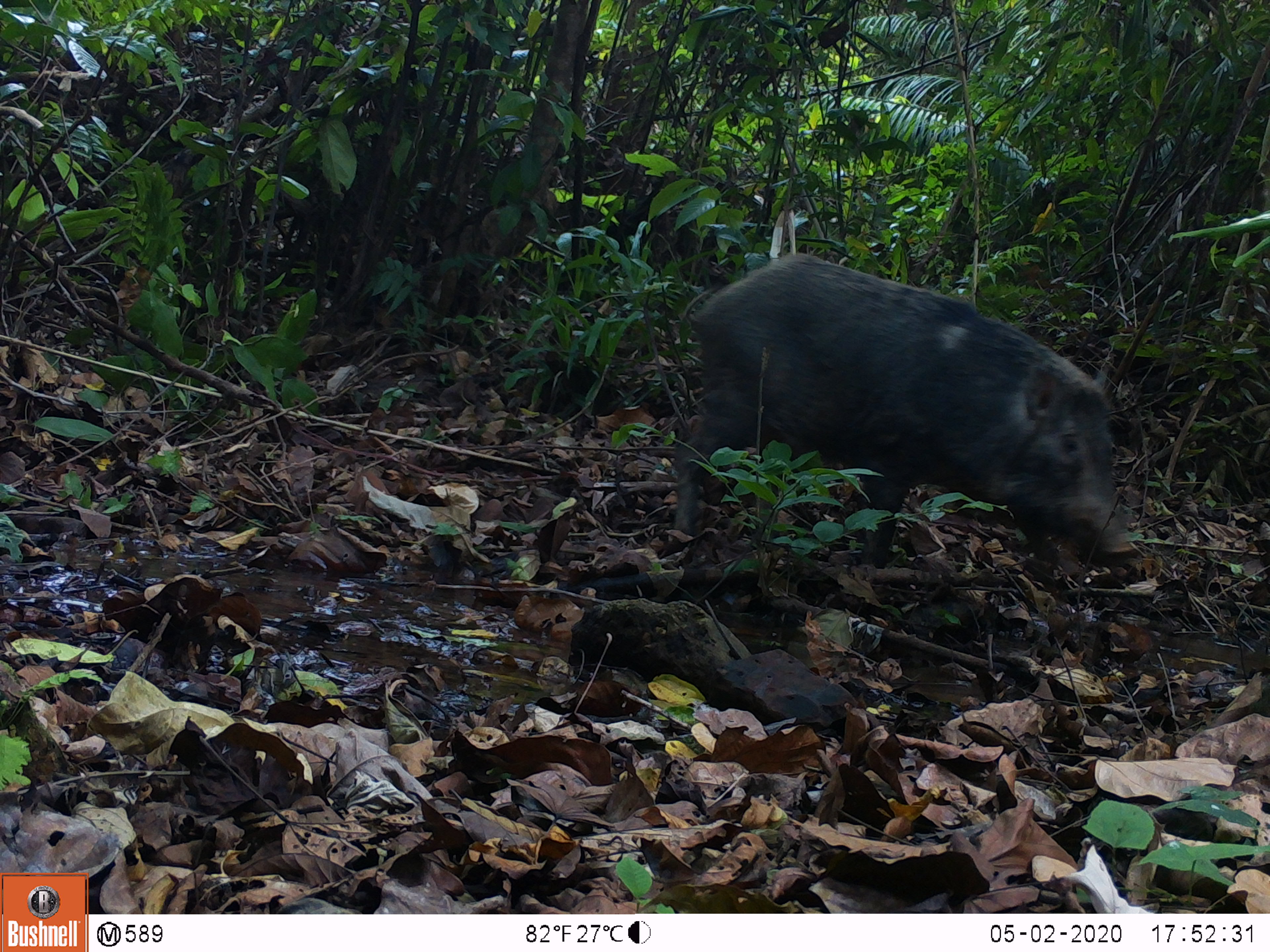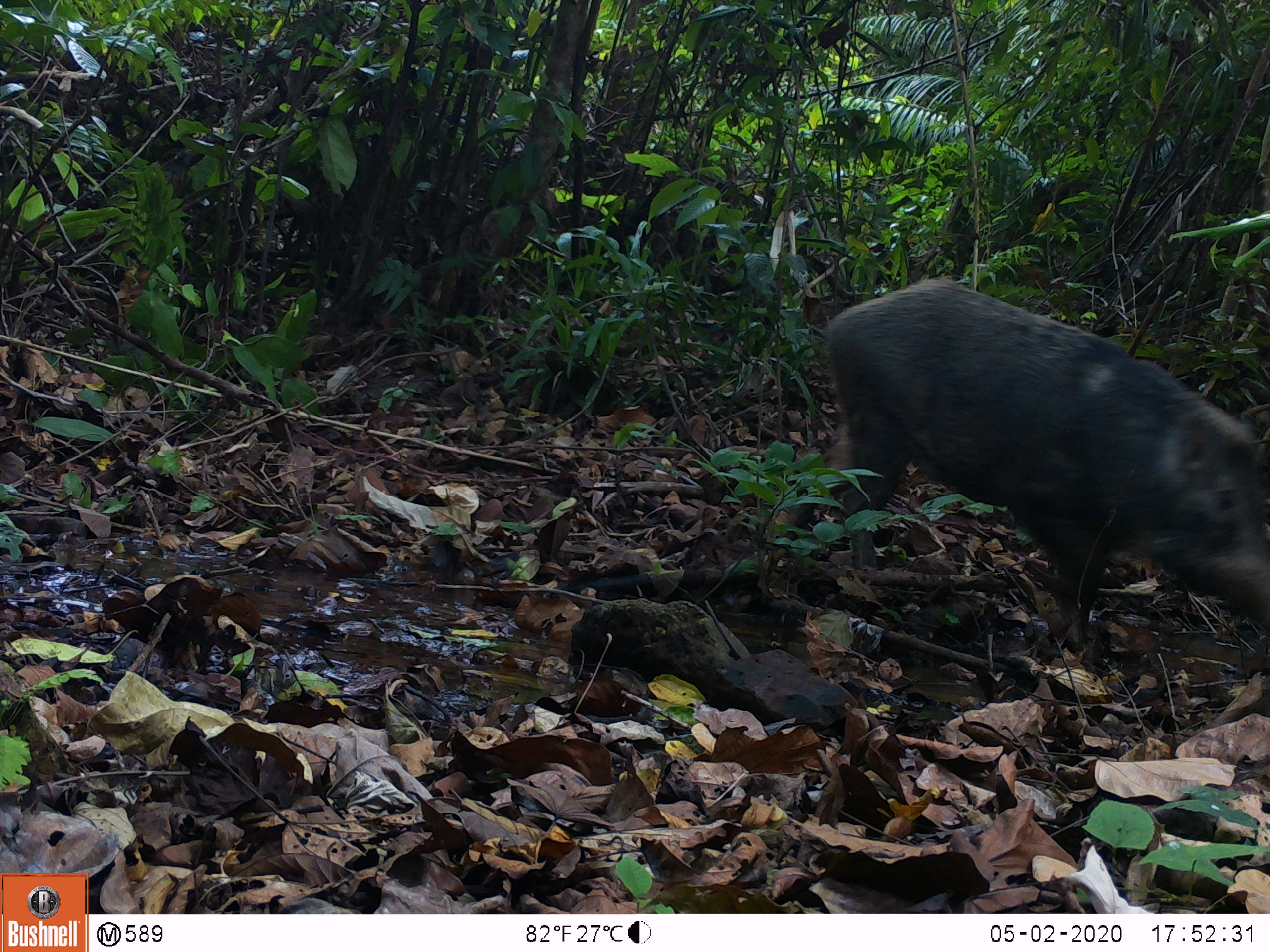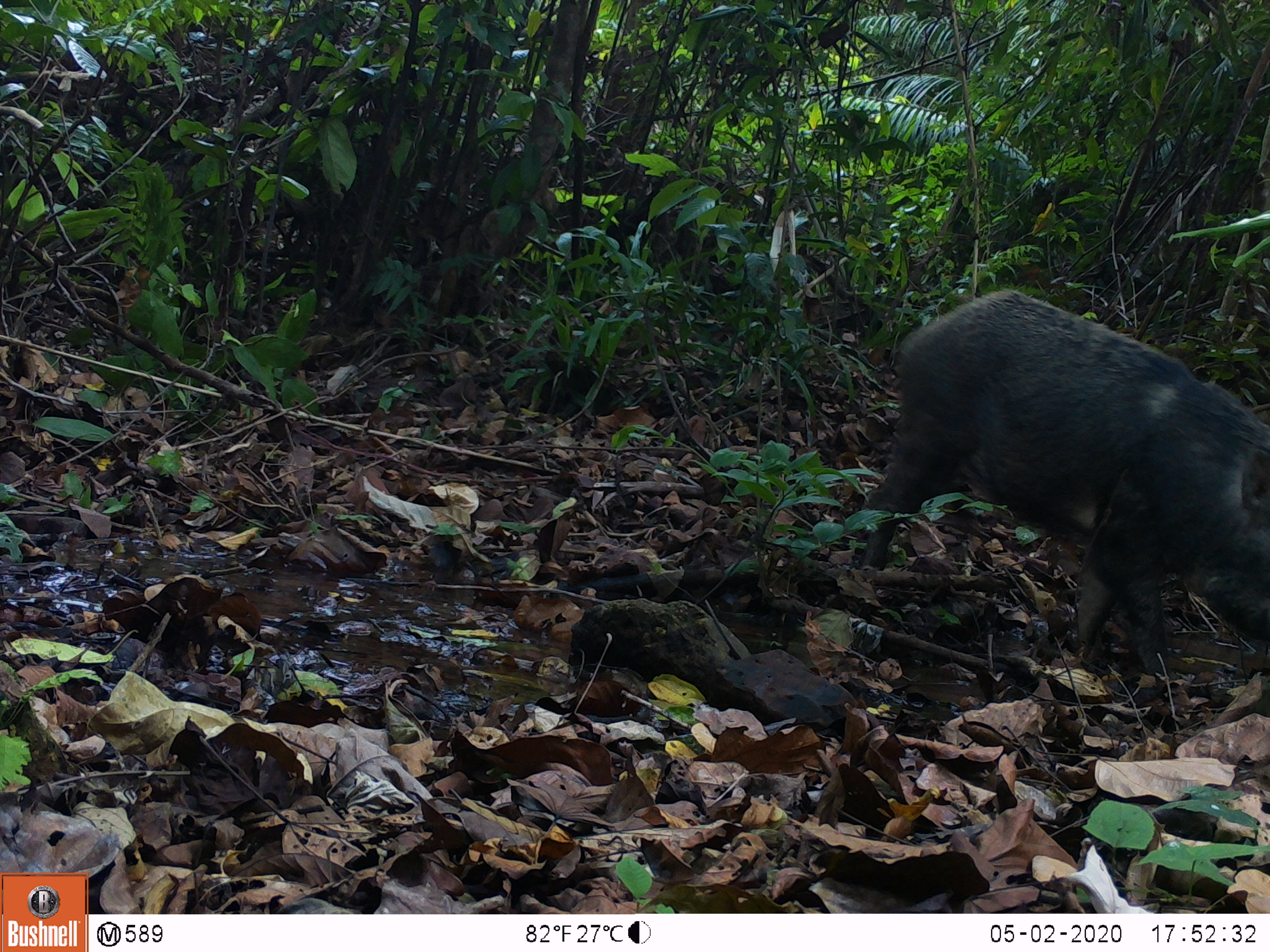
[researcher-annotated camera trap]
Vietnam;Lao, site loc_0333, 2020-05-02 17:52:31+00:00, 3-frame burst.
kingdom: Animalia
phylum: Chordata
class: Mammalia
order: Artiodactyla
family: Suidae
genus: Sus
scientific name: Sus scrofa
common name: eurasian wild pig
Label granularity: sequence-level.